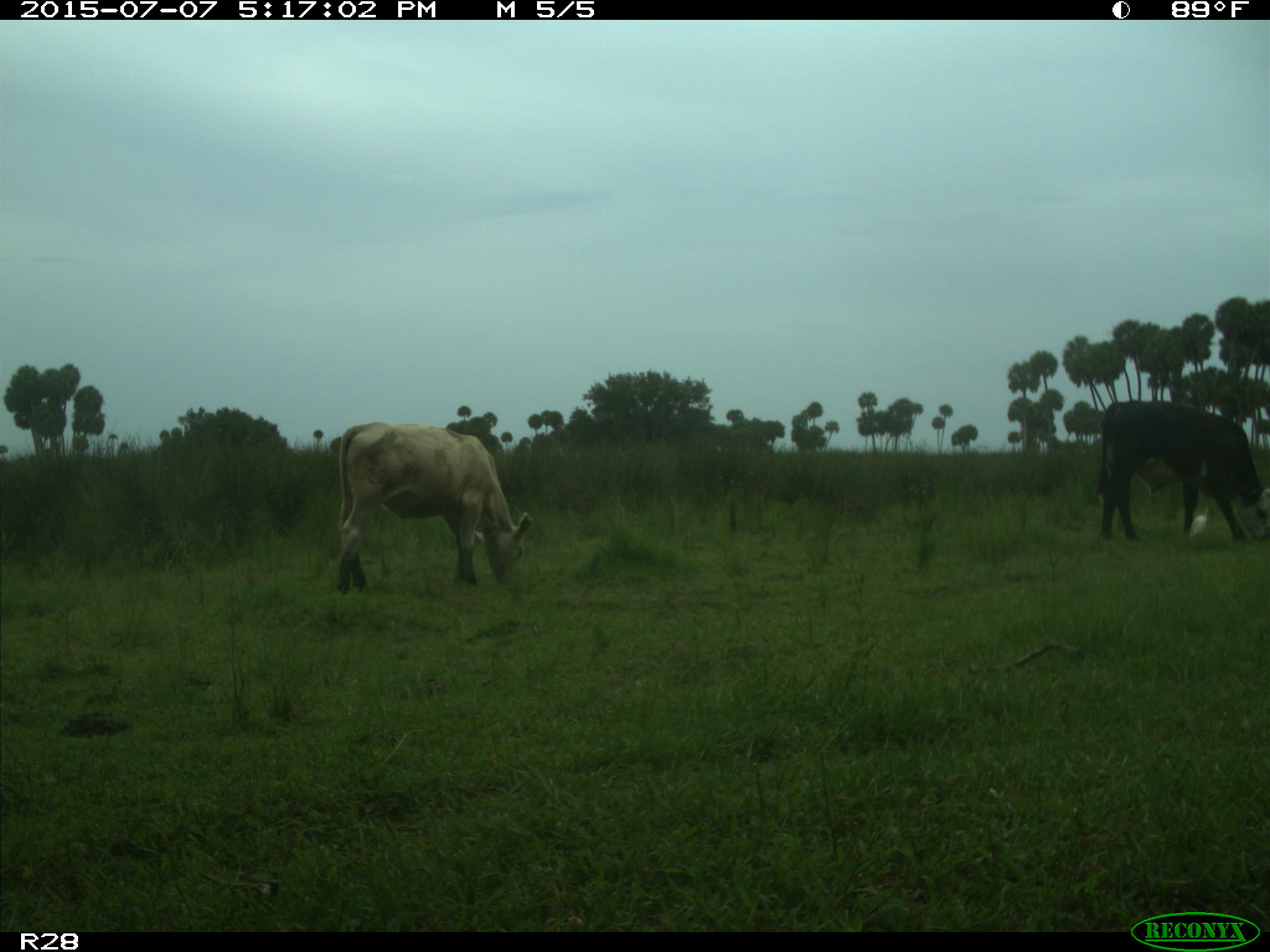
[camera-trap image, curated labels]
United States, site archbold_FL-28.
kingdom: Animalia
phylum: Chordata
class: Mammalia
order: Artiodactyla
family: Bovidae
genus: Bos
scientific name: Bos taurus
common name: domestic cow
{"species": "Bos taurus (domestic cow)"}